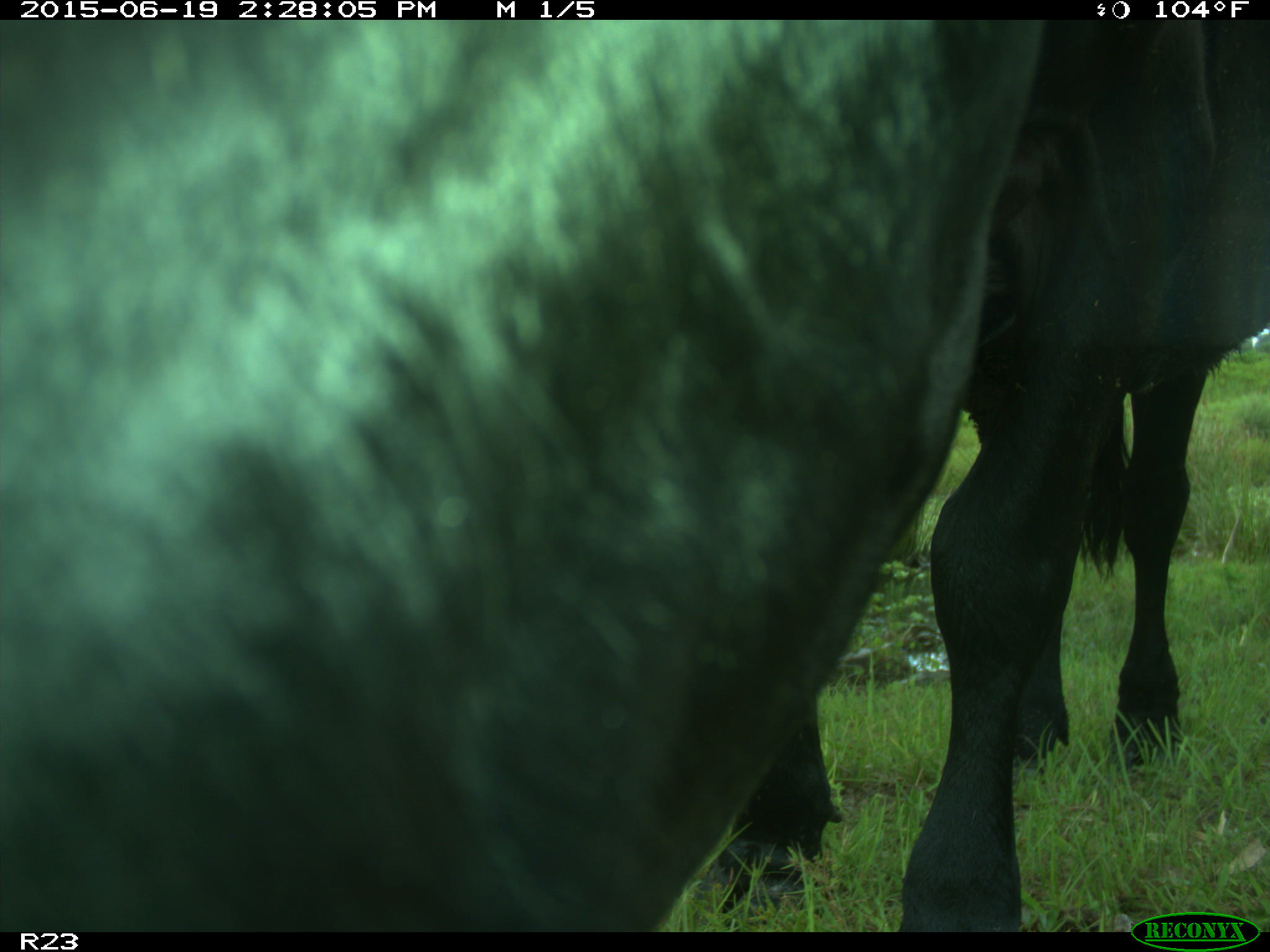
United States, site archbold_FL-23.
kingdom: Animalia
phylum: Chordata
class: Mammalia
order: Artiodactyla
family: Bovidae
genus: Bos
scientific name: Bos taurus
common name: domestic cow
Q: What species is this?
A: Bos taurus (domestic cow).